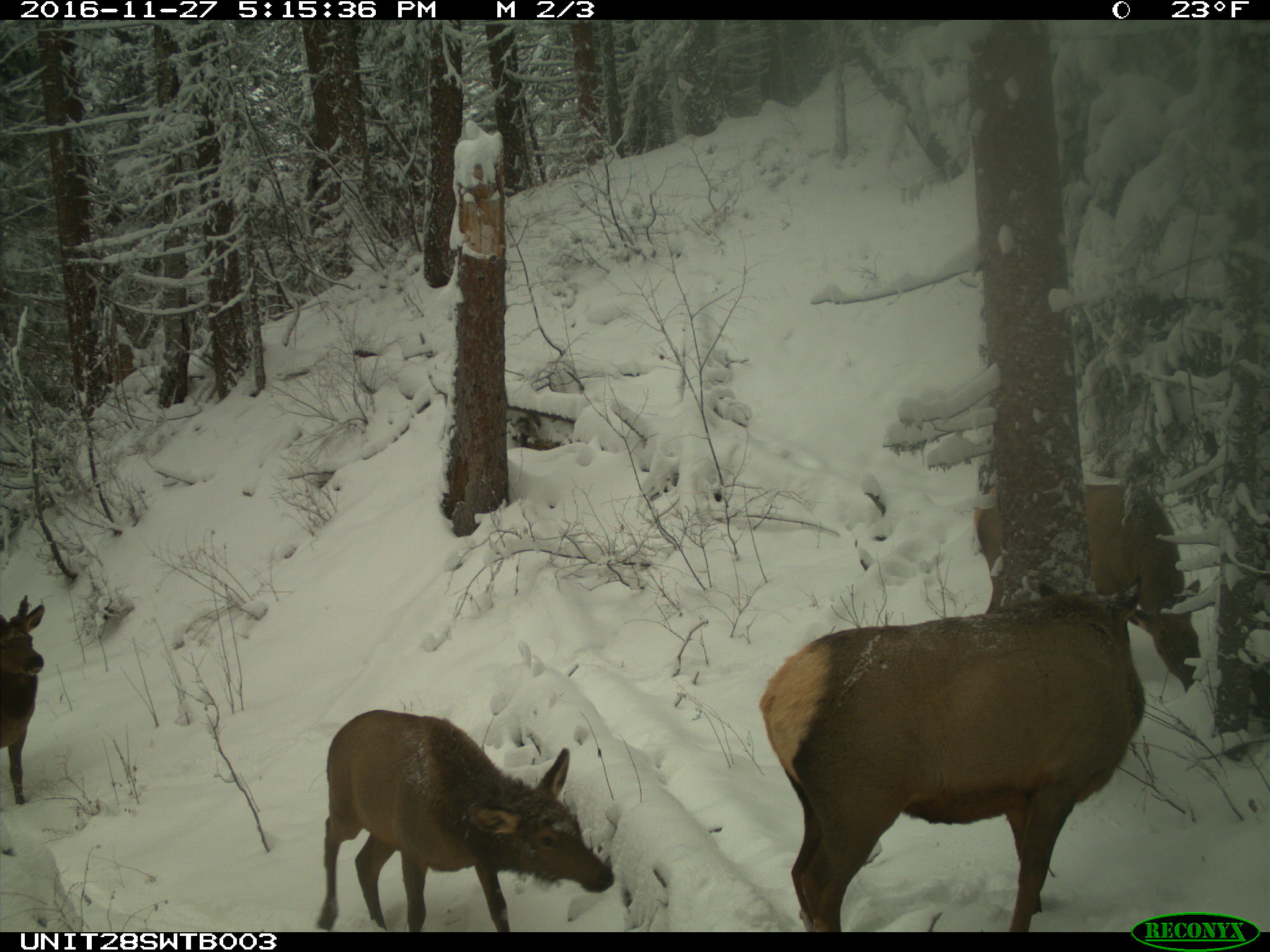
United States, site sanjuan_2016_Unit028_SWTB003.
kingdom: Animalia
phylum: Chordata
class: Mammalia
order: Artiodactyla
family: Cervidae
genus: Cervus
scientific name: Cervus elaphus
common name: red deer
Cervus elaphus (red deer).